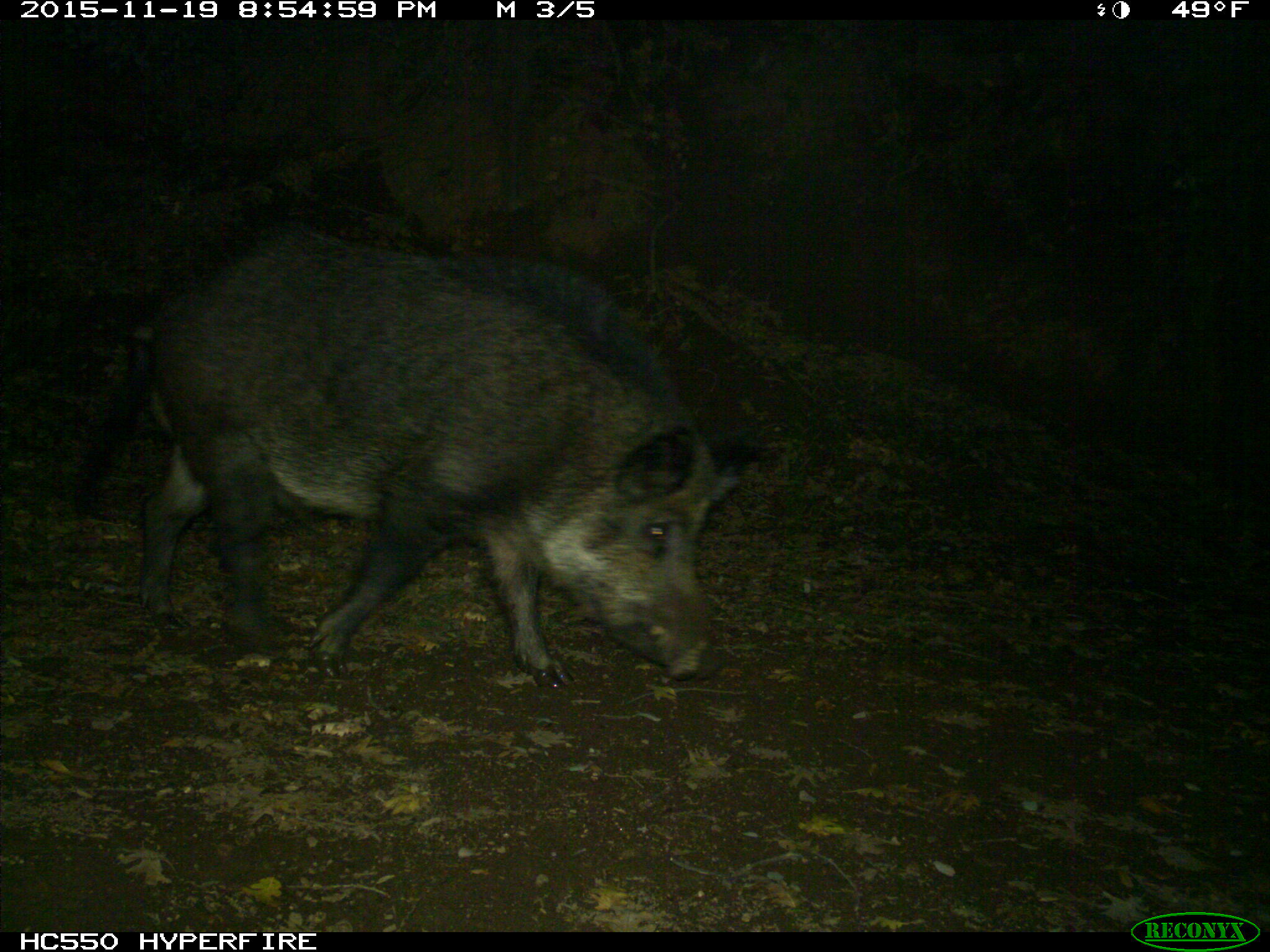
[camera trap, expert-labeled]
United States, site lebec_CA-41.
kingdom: Animalia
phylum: Chordata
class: Mammalia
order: Artiodactyla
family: Suidae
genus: Sus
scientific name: Sus scrofa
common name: wild boar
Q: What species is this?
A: Sus scrofa (wild boar).